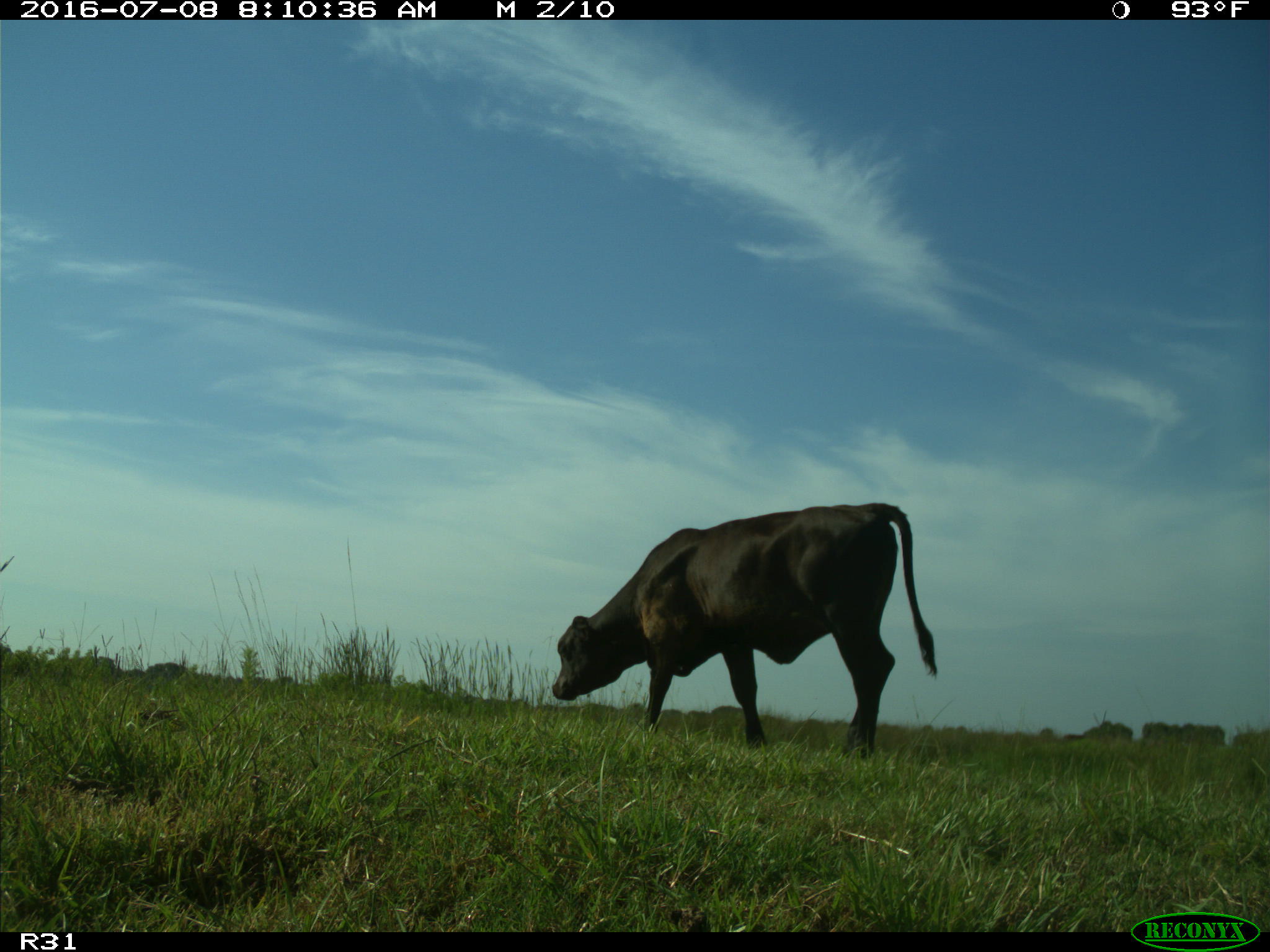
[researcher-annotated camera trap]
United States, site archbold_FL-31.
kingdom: Animalia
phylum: Chordata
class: Mammalia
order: Artiodactyla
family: Bovidae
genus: Bos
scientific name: Bos taurus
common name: domestic cow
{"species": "Bos taurus (domestic cow)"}